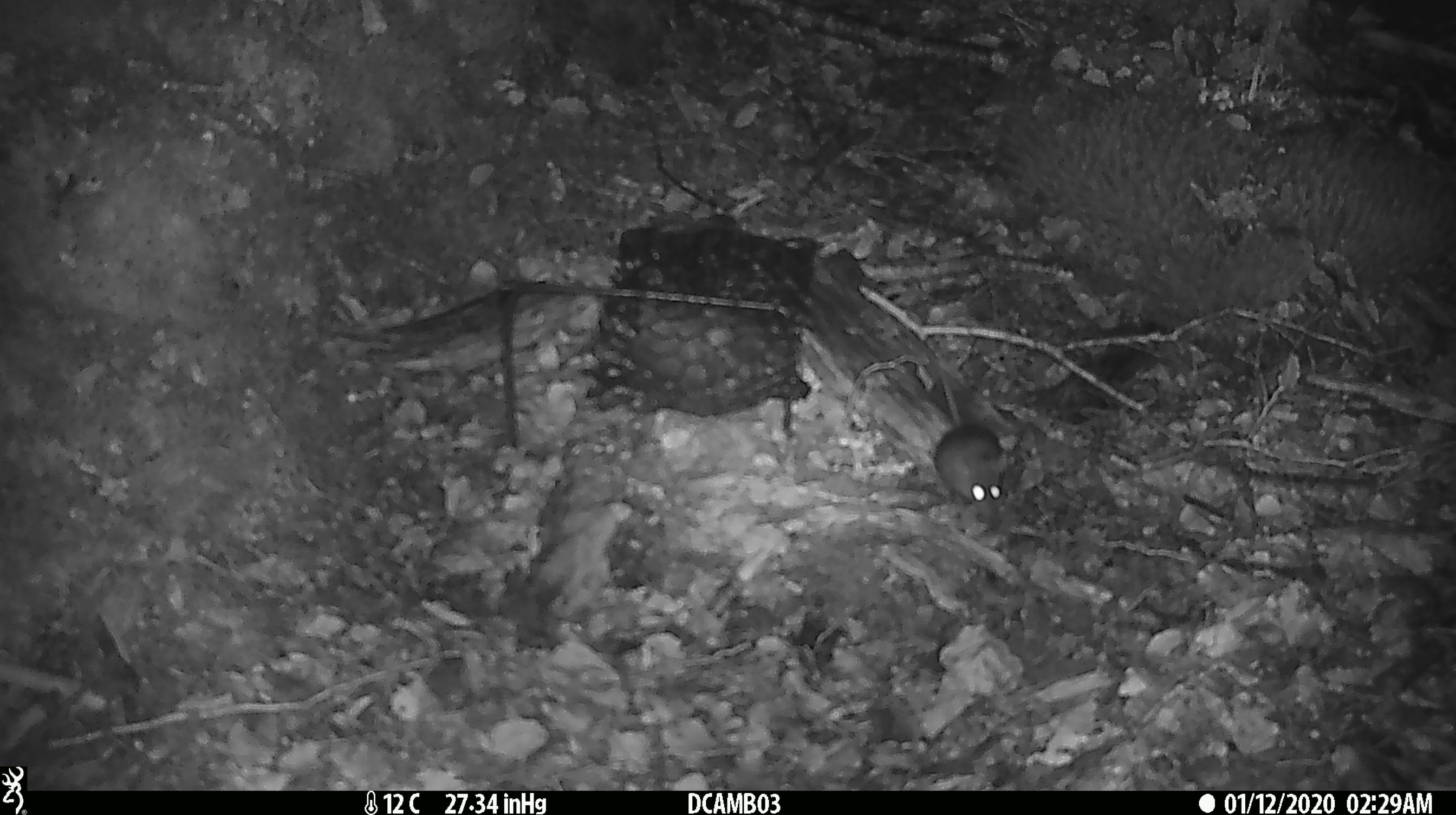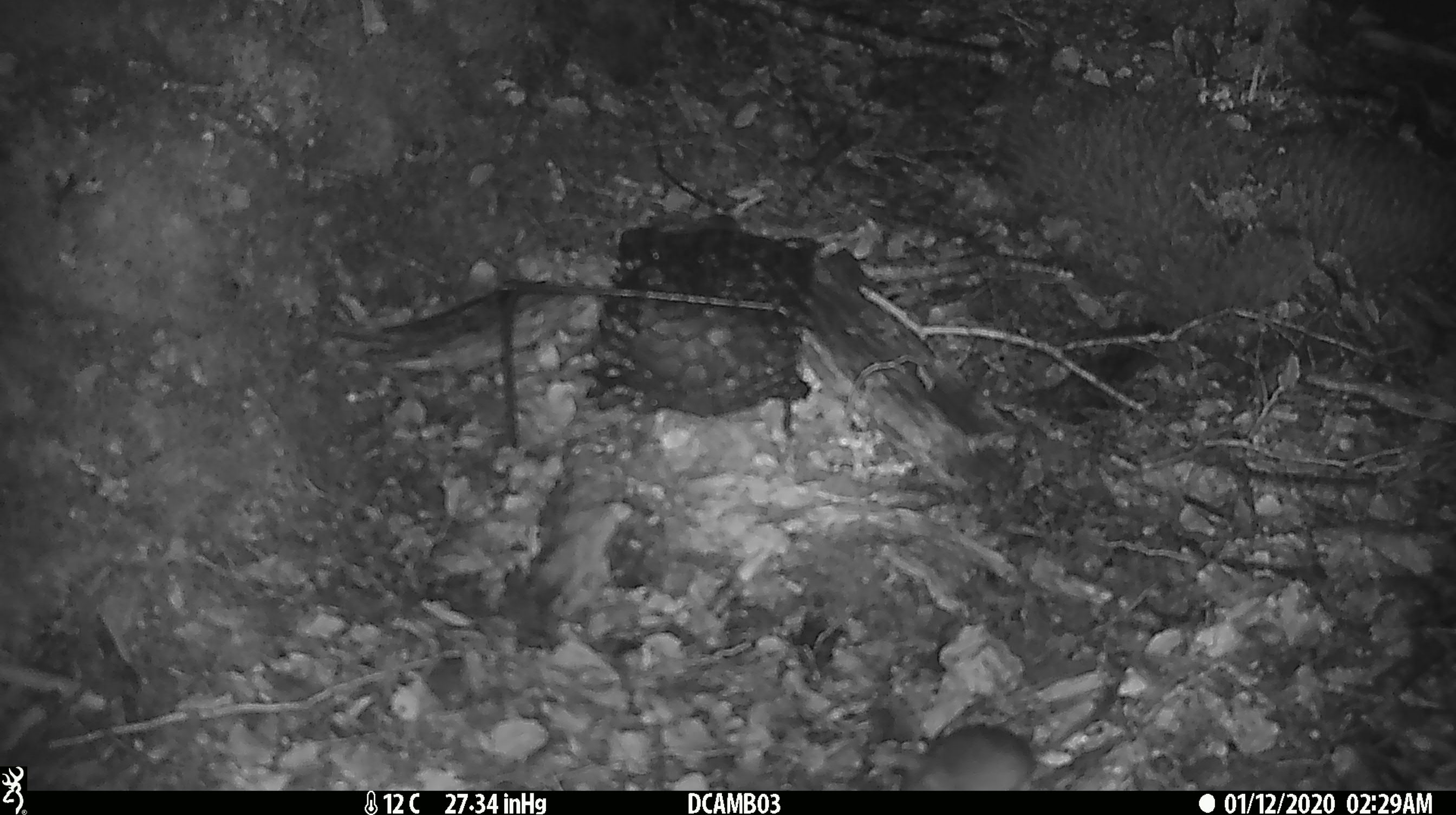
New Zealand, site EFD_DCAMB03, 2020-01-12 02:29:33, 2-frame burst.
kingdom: Animalia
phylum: Chordata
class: Mammalia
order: Rodentia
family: Muridae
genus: Mus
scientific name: Mus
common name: mouse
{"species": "mouse (Mus)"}